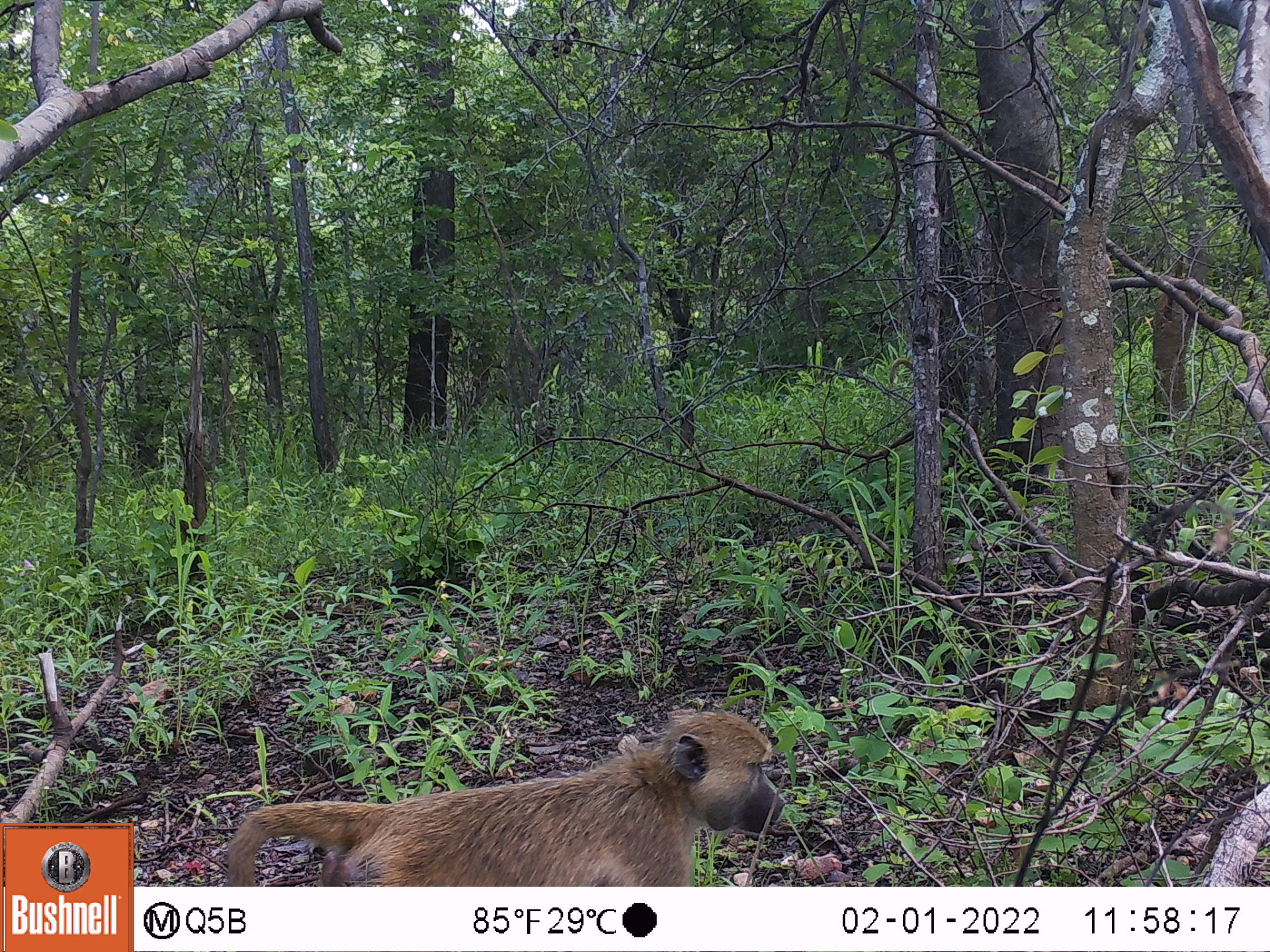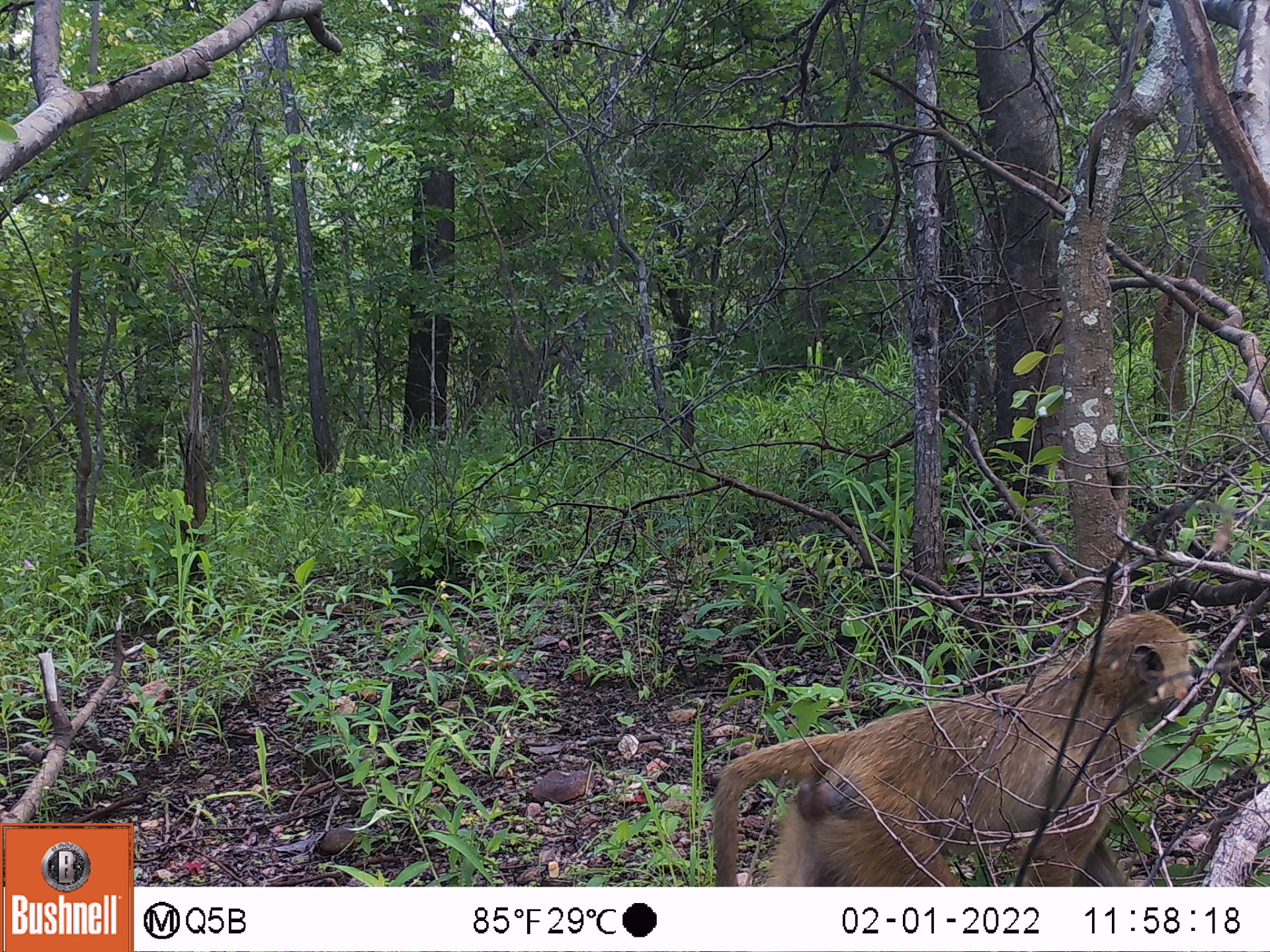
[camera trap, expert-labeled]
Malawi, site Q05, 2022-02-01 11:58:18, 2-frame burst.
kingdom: Animalia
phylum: Chordata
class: Mammalia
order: Primates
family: Cercopithecidae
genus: Papio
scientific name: Papio cynocephalus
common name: yellow baboon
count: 1